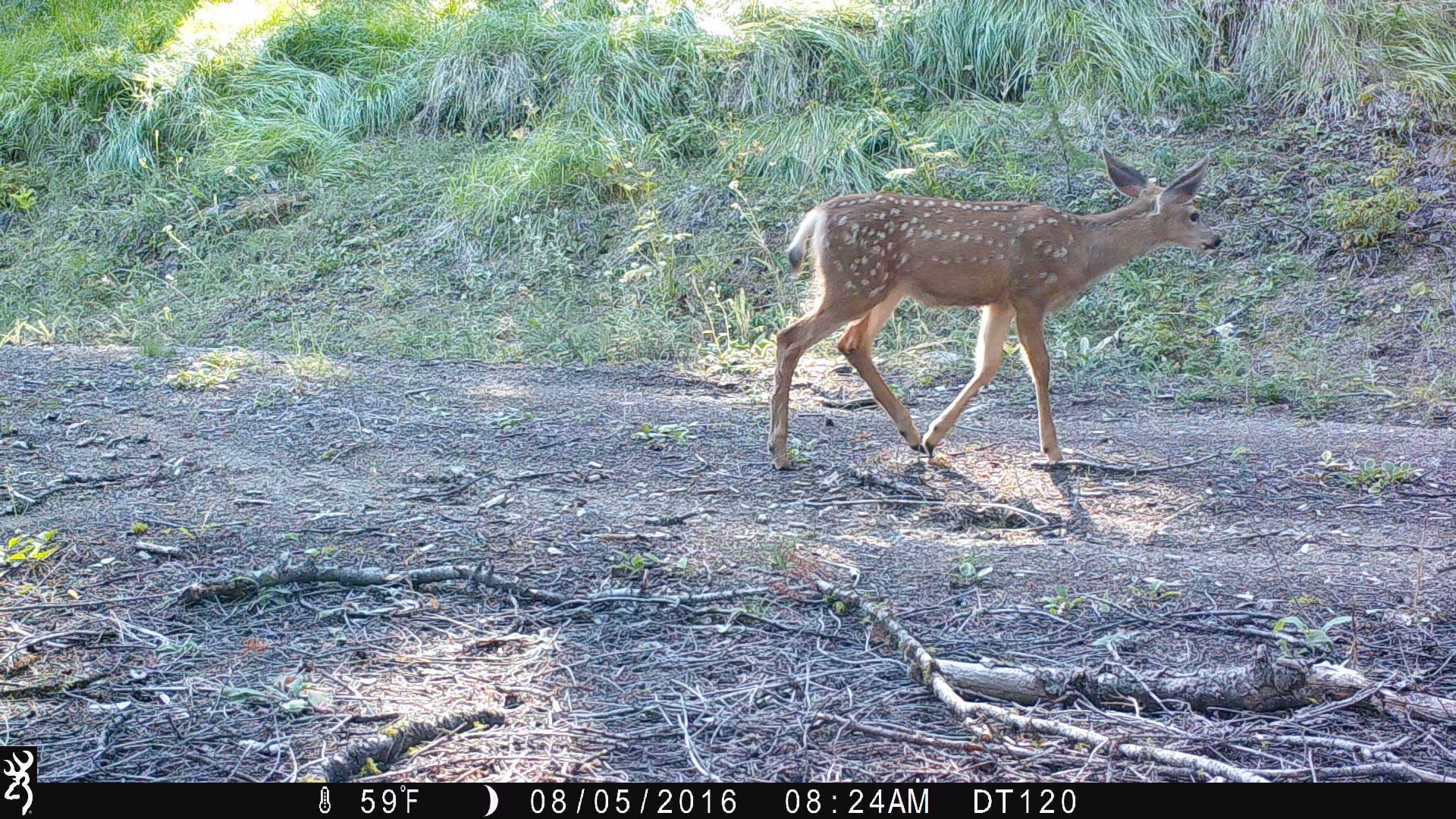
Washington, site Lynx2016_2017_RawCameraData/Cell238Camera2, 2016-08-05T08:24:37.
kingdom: Animalia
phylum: Chordata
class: Mammalia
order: Artiodactyla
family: Cervidae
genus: Odocoileus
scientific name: Odocoileus hemionus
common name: mule deer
Odocoileus hemionus (mule deer). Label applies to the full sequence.